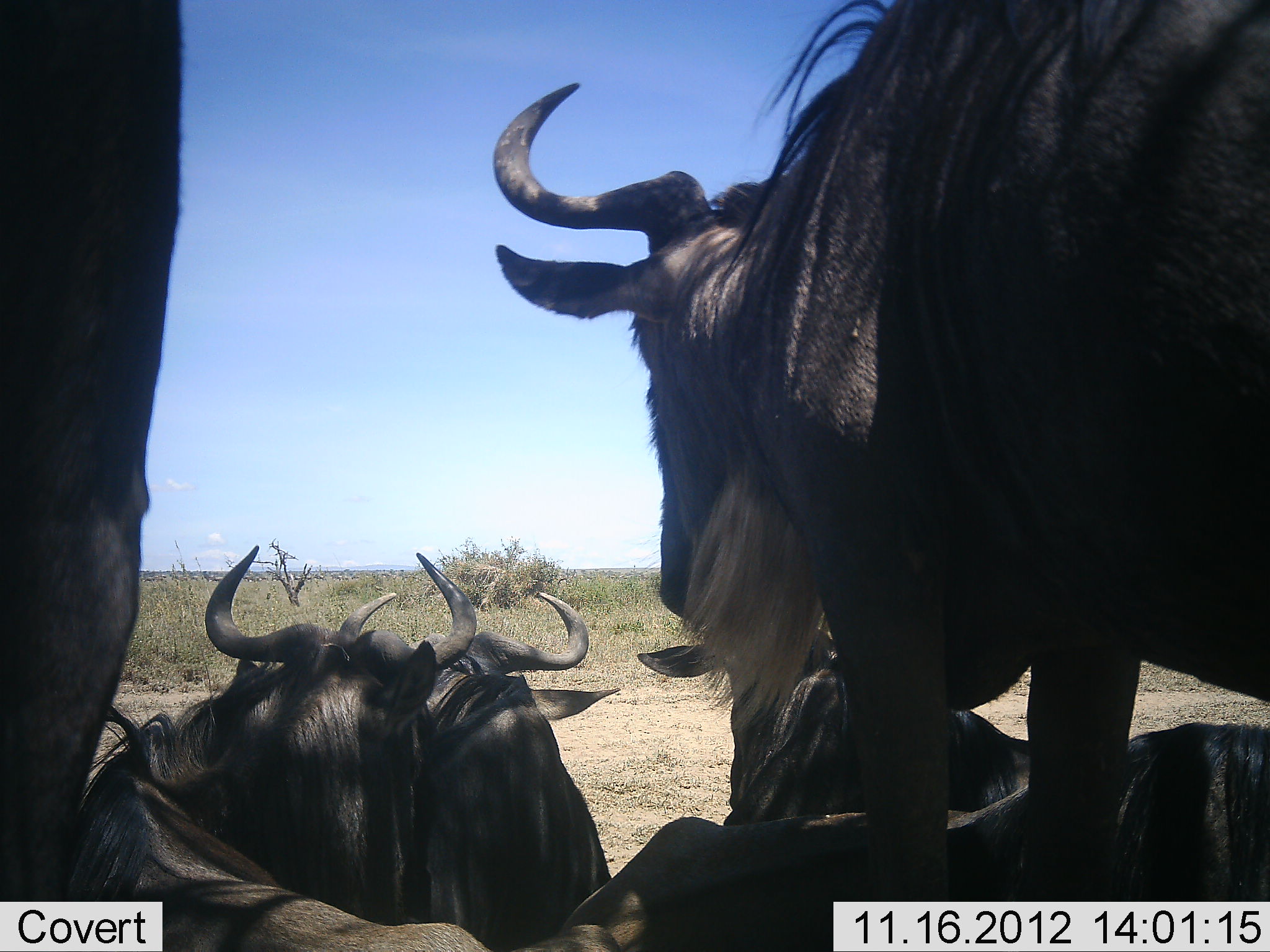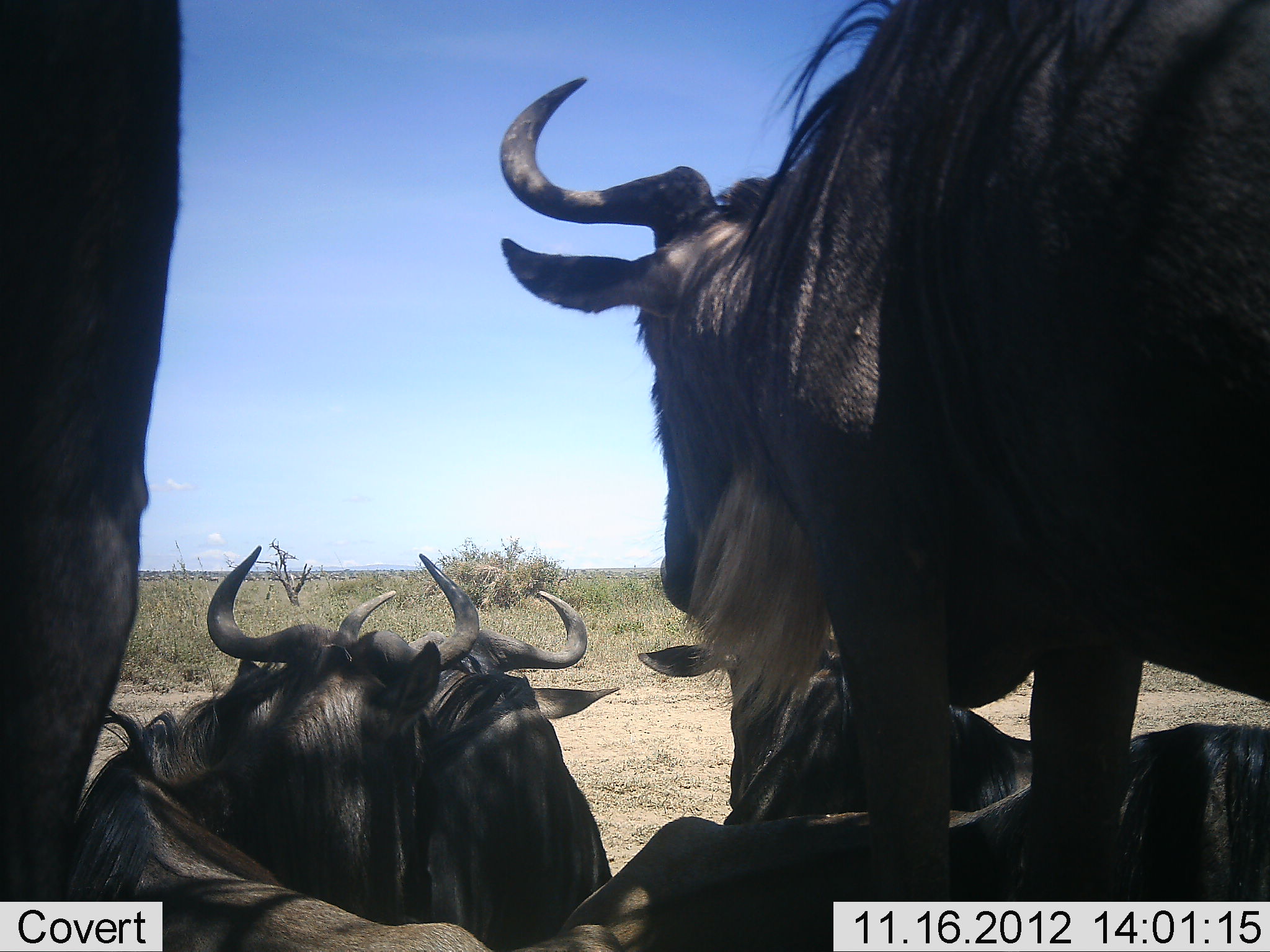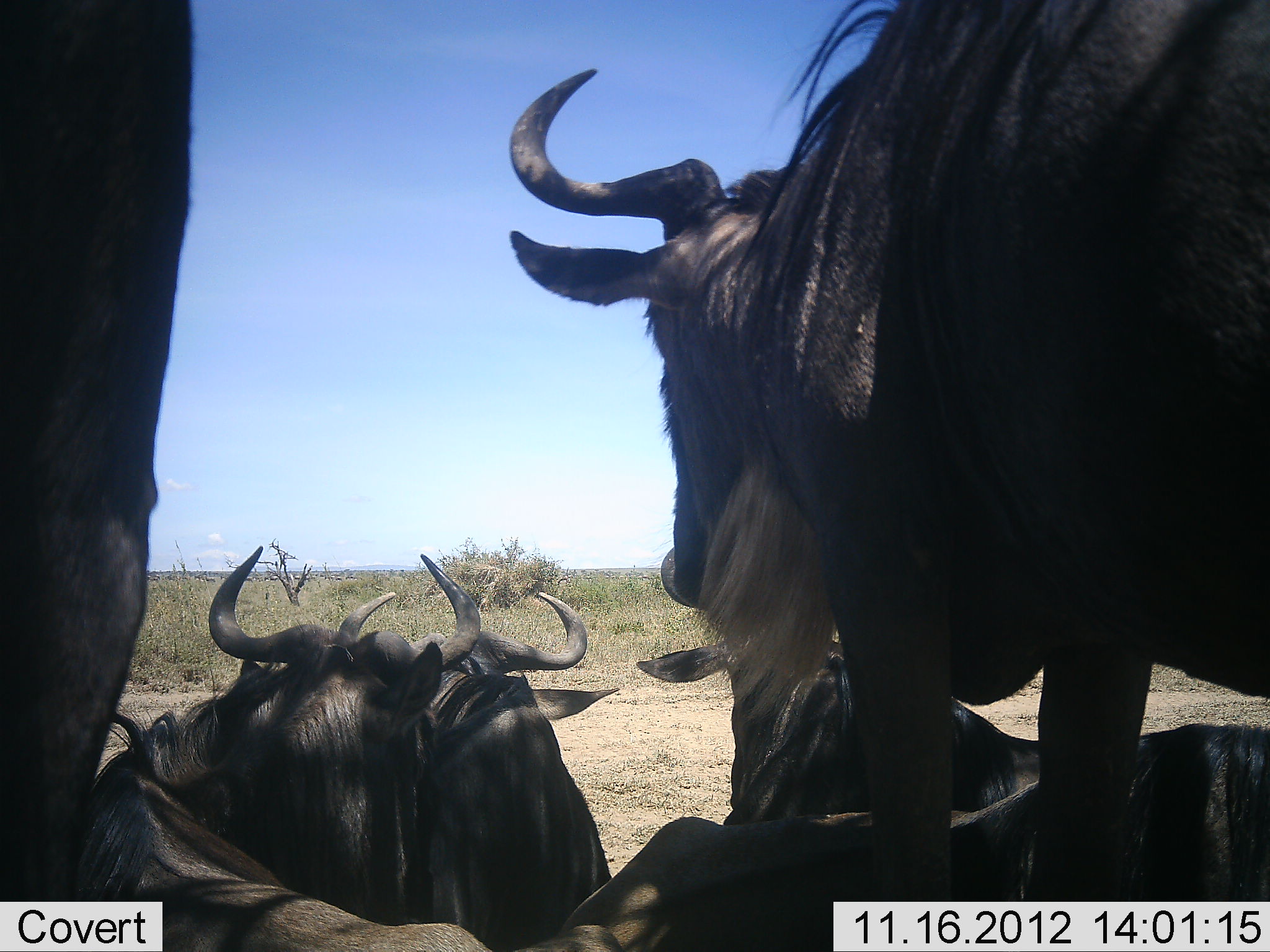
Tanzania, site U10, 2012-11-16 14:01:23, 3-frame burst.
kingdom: Animalia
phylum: Chordata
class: Mammalia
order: Artiodactyla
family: Bovidae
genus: Connochaetes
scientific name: Connochaetes taurinus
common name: blue wildebeest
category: wildebeest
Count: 6.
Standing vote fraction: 60%.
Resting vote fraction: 100%.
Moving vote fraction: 0%.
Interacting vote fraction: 0%.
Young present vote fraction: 0%.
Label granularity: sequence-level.